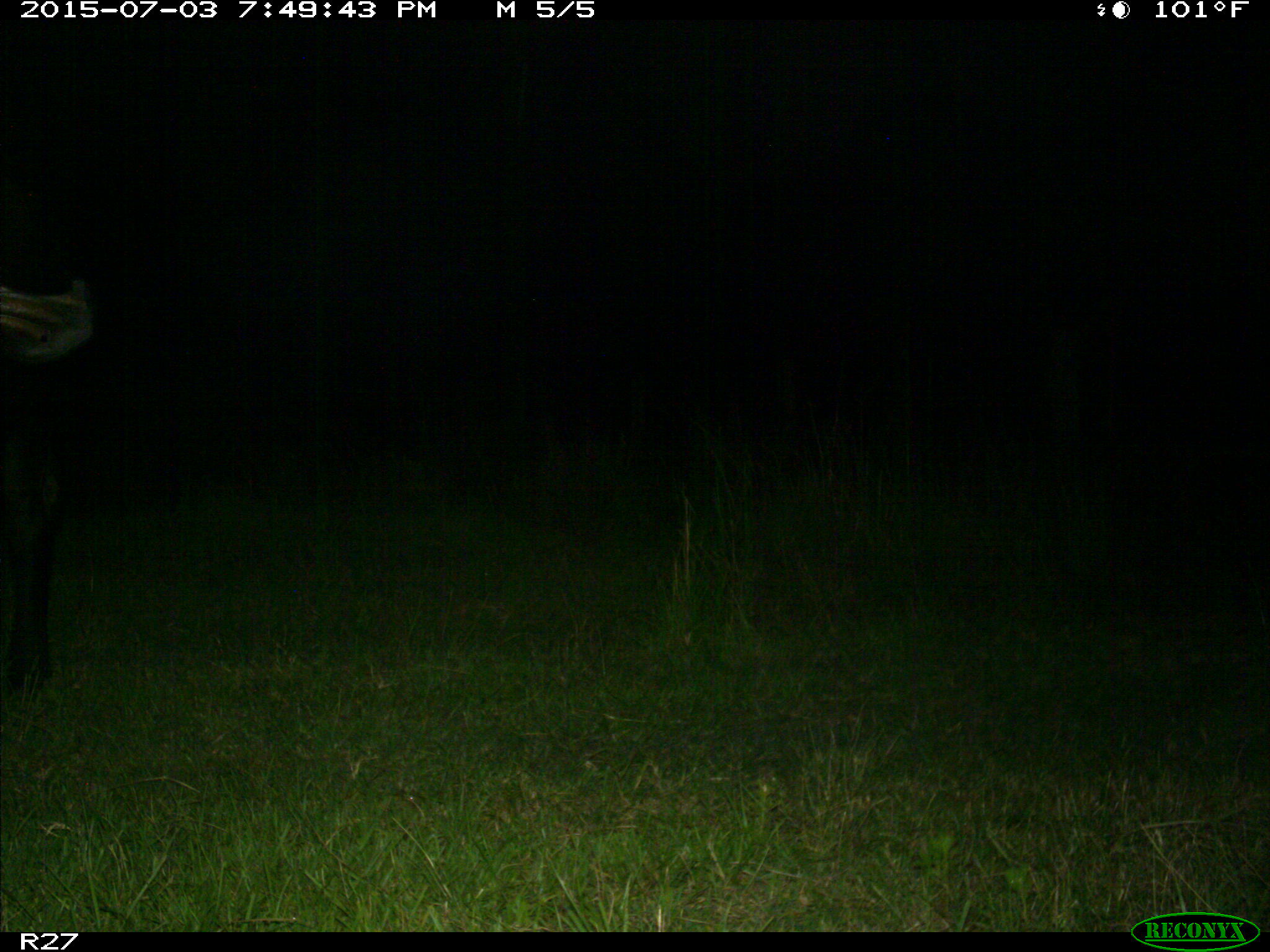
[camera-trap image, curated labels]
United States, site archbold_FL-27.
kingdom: Animalia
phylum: Chordata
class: Mammalia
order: Artiodactyla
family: Bovidae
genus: Bos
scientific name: Bos taurus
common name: domestic cow